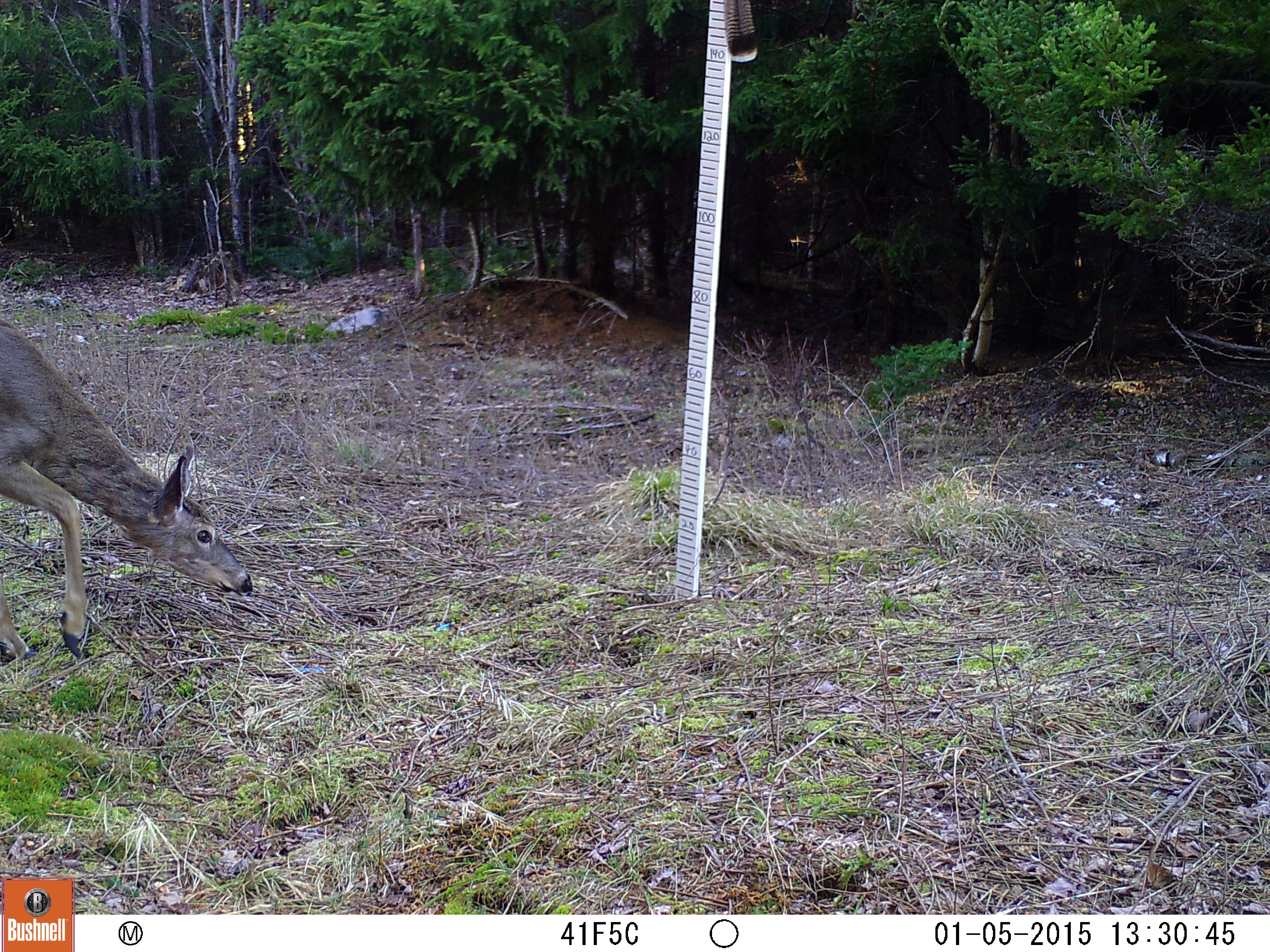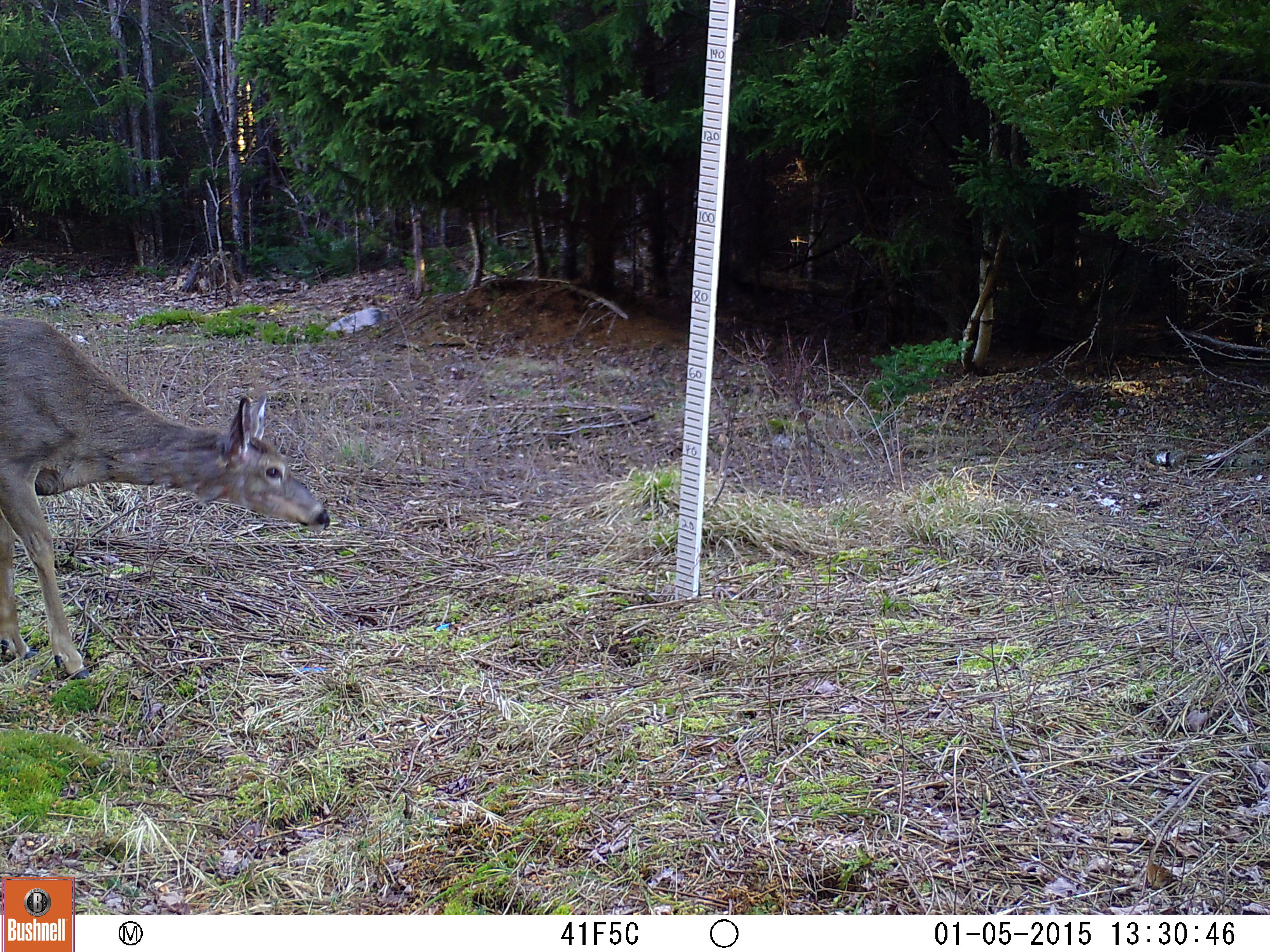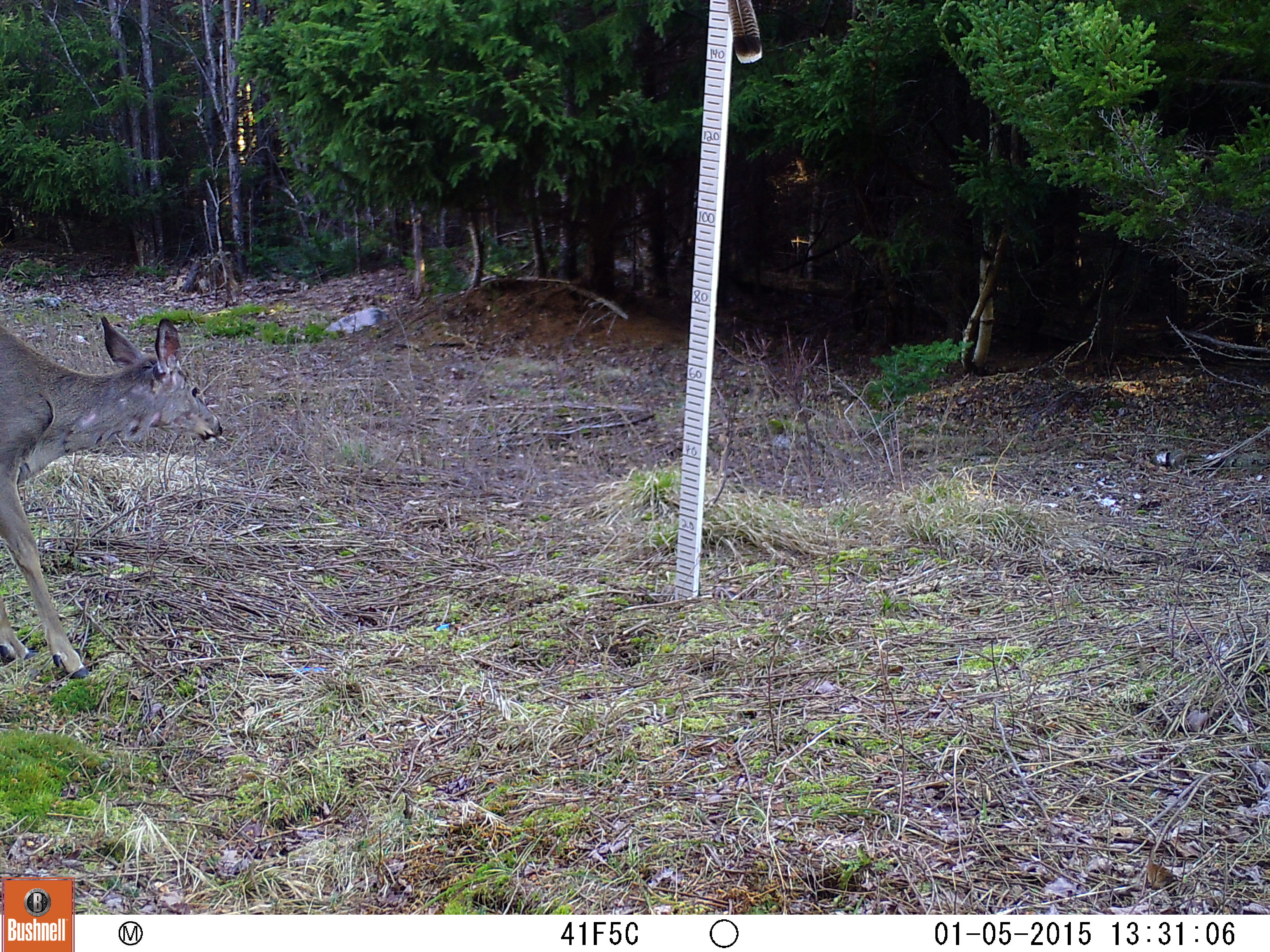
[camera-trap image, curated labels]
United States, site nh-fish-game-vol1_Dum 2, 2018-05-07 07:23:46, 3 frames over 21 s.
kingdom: Animalia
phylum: Chordata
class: Mammalia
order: Artiodactyla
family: Cervidae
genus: Odocoileus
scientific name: Odocoileus virginianus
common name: white-tailed deer